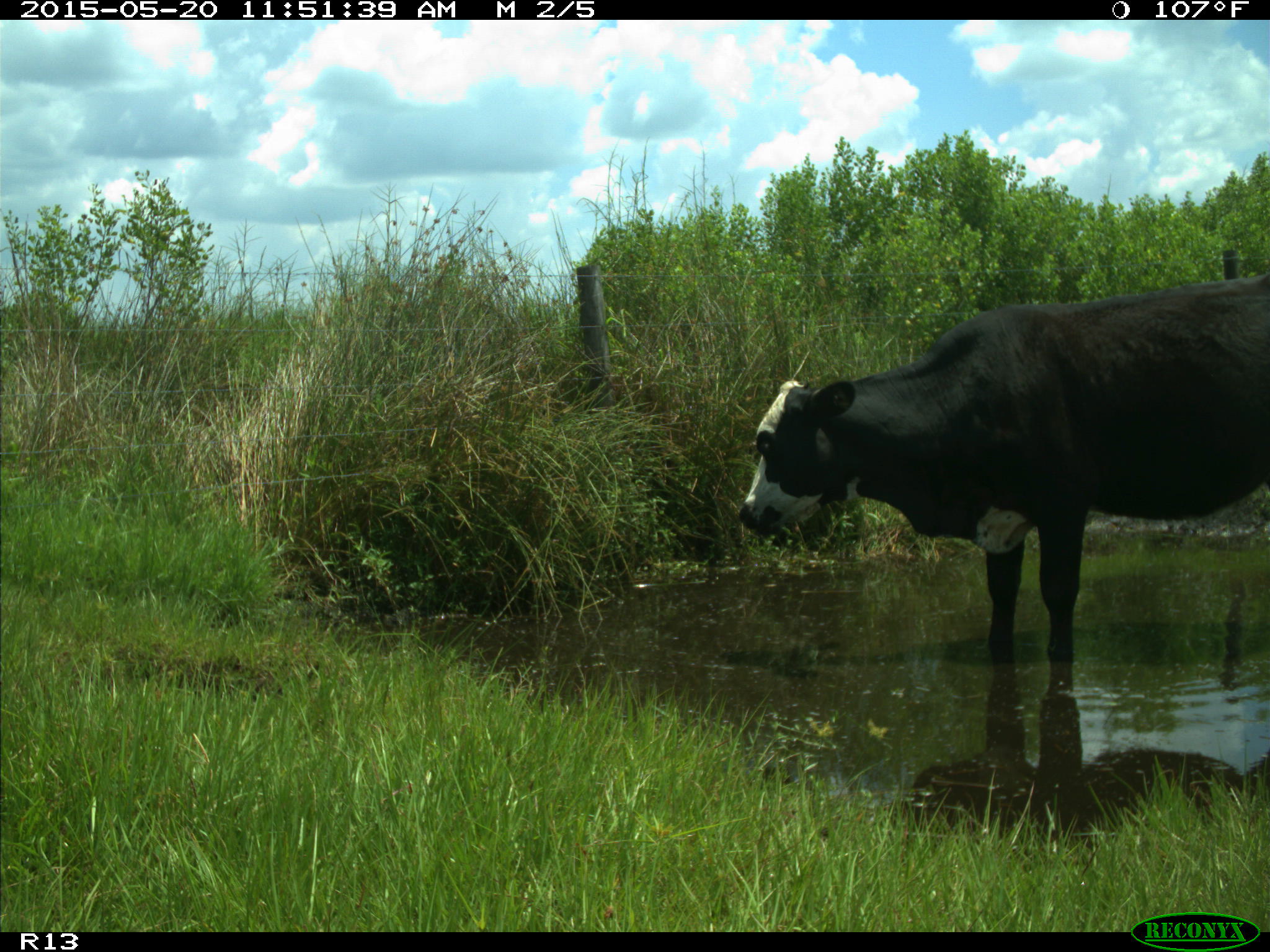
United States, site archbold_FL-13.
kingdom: Animalia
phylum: Chordata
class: Mammalia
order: Artiodactyla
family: Bovidae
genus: Bos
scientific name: Bos taurus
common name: domestic cow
Bos taurus (domestic cow).